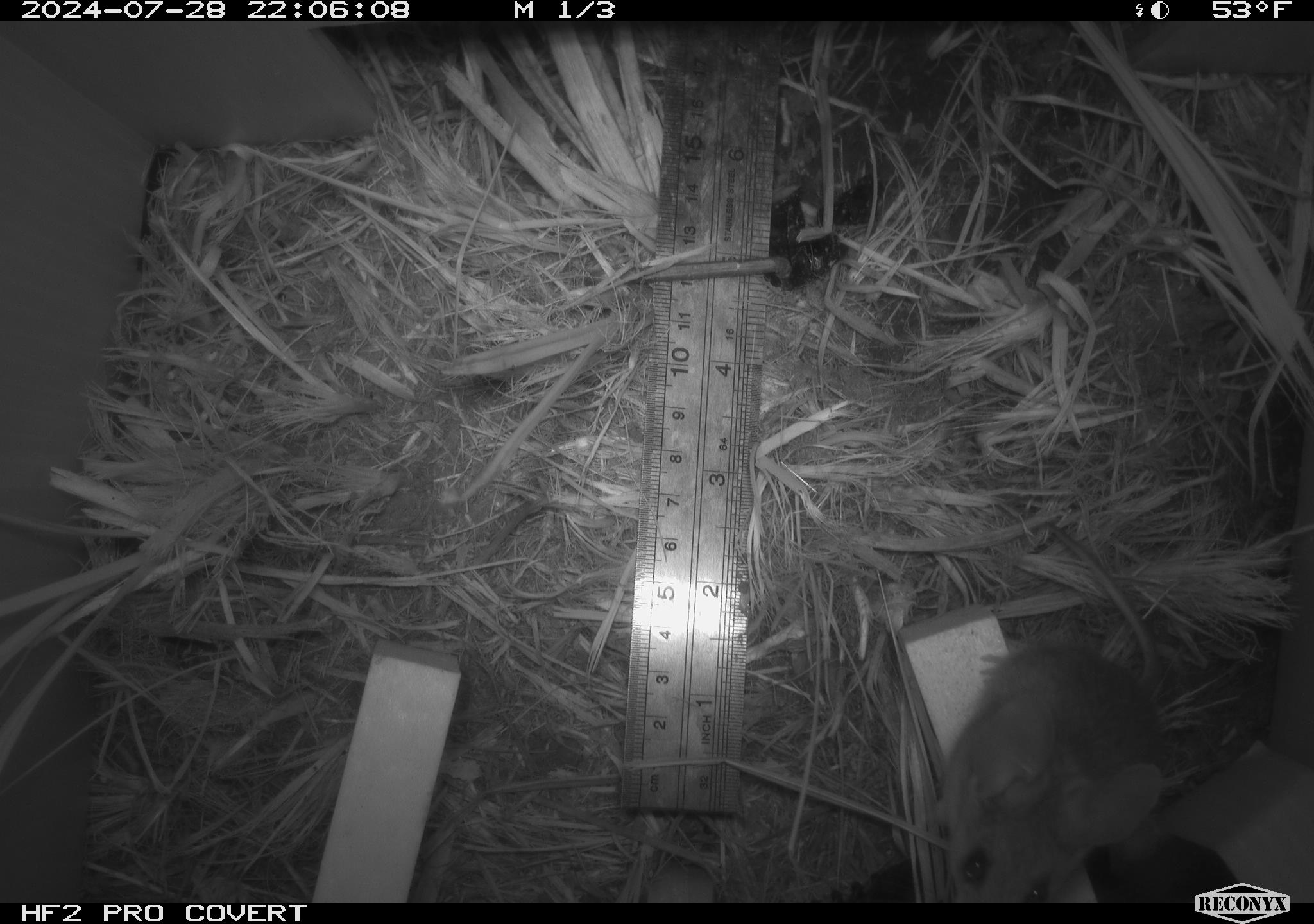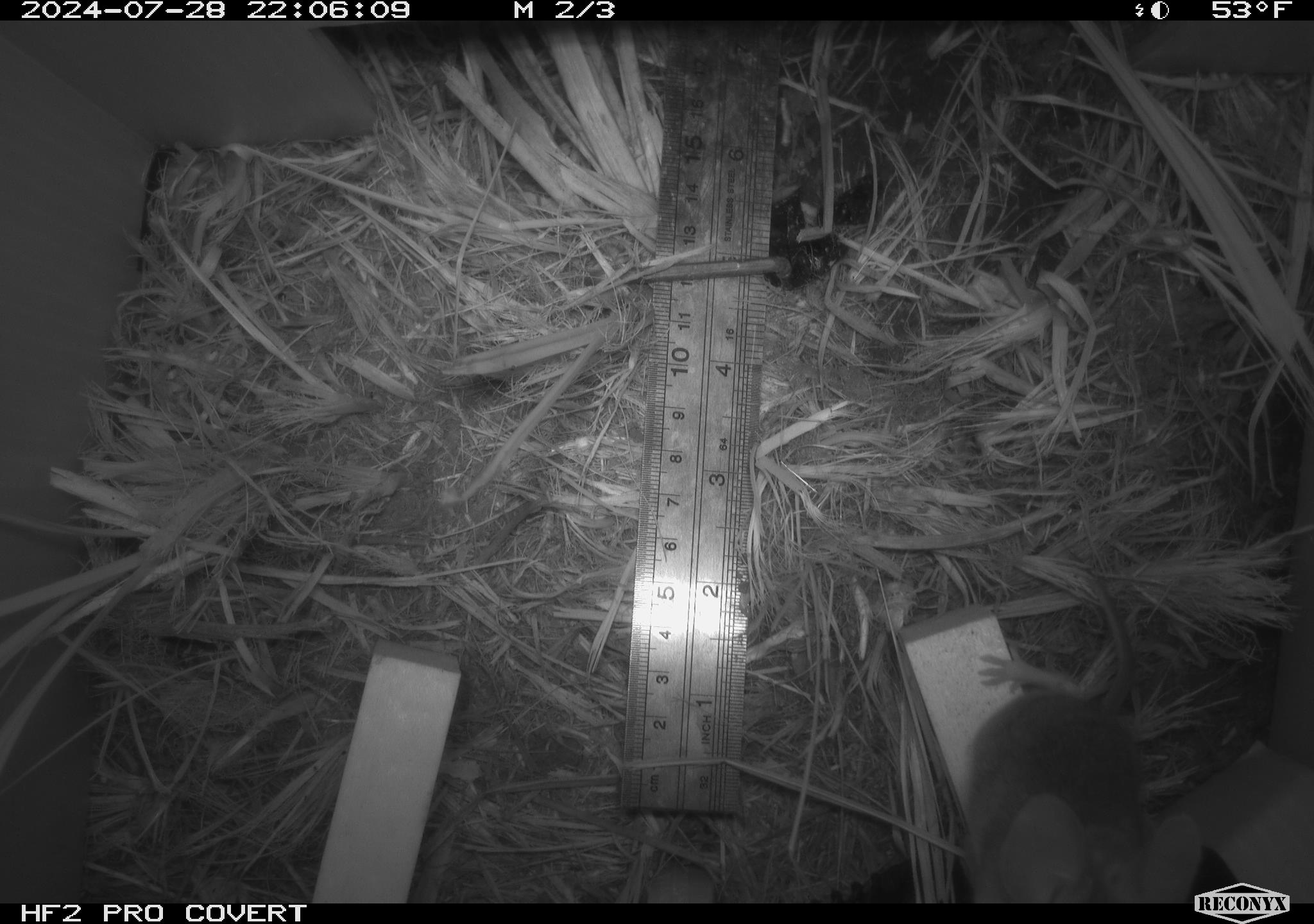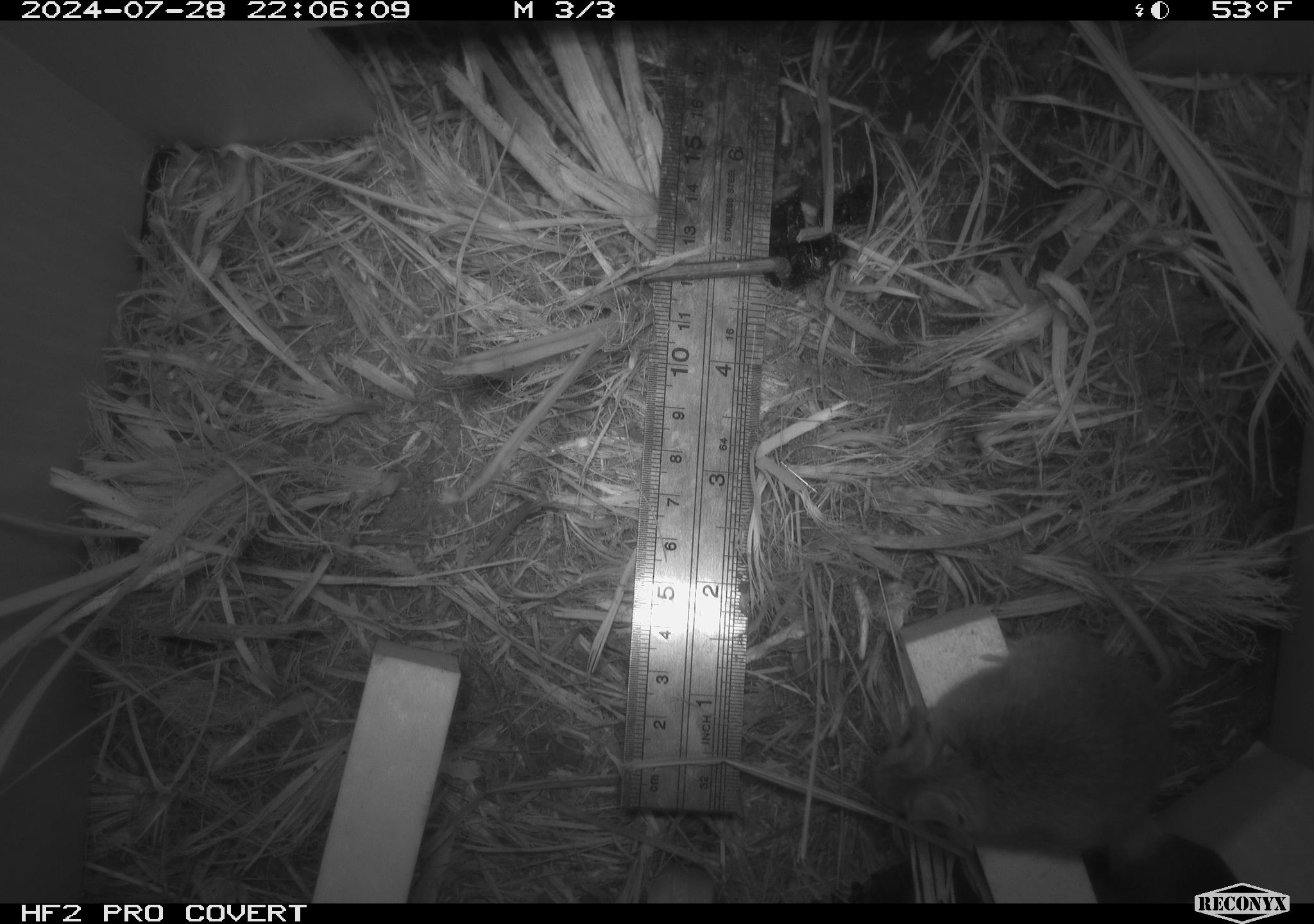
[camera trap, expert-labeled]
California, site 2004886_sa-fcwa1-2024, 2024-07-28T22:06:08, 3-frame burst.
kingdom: Animalia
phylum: Chordata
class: Mammalia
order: Rodentia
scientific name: Rodentia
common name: mouse species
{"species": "mouse species (Rodentia)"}